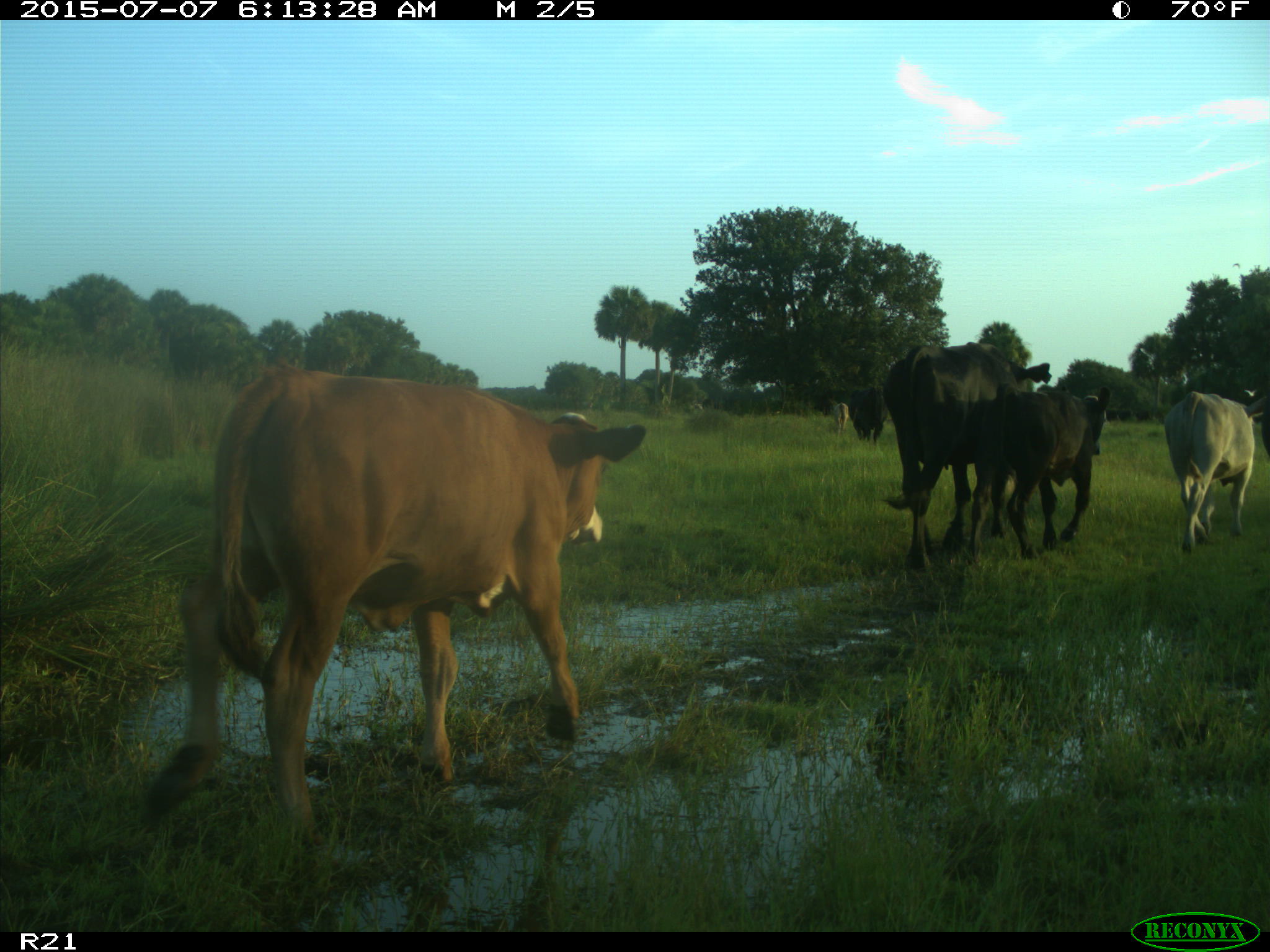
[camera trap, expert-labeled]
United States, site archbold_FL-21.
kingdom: Animalia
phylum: Chordata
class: Mammalia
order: Artiodactyla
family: Bovidae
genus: Bos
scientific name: Bos taurus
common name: domestic cow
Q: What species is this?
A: Bos taurus (domestic cow).